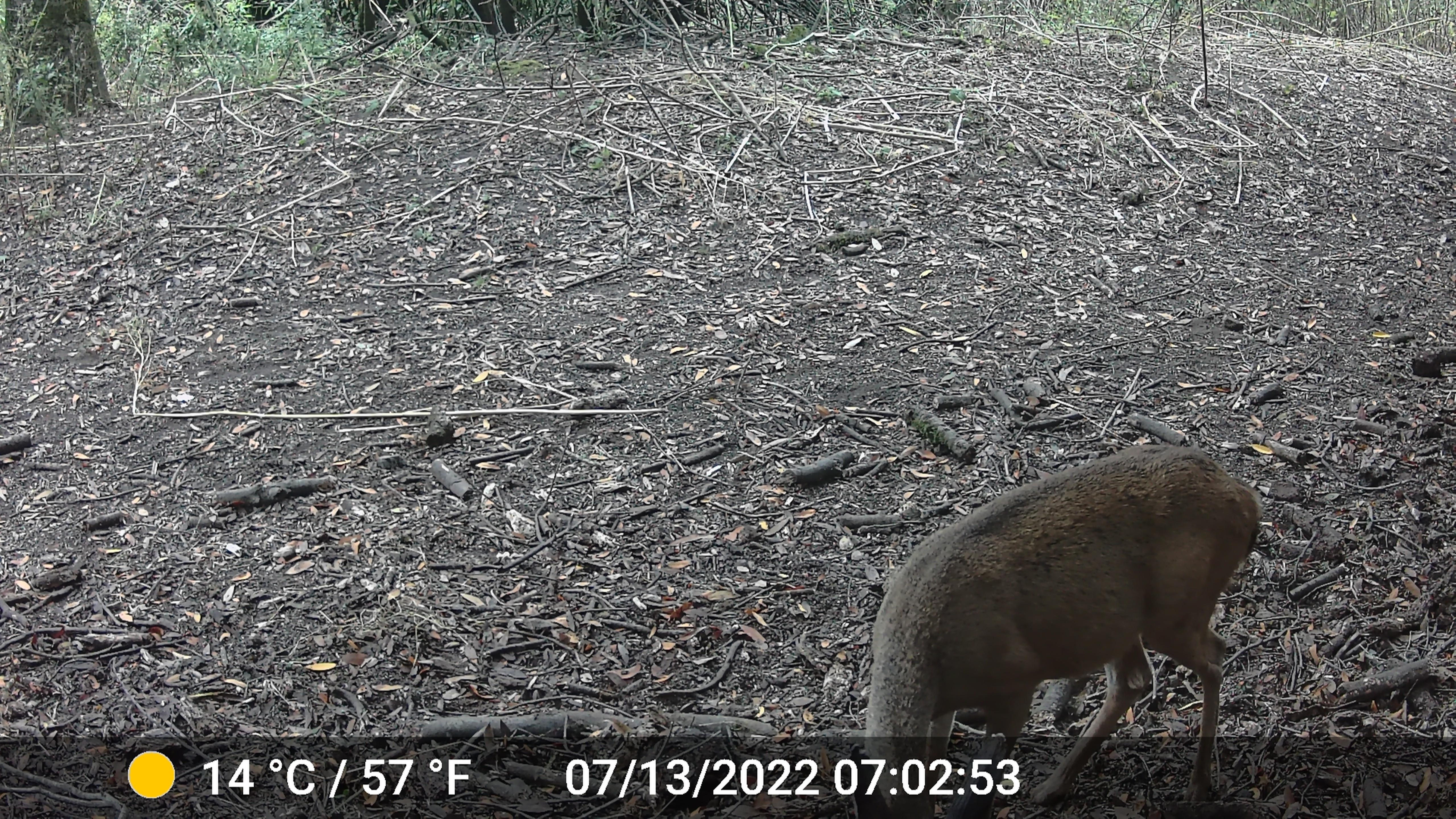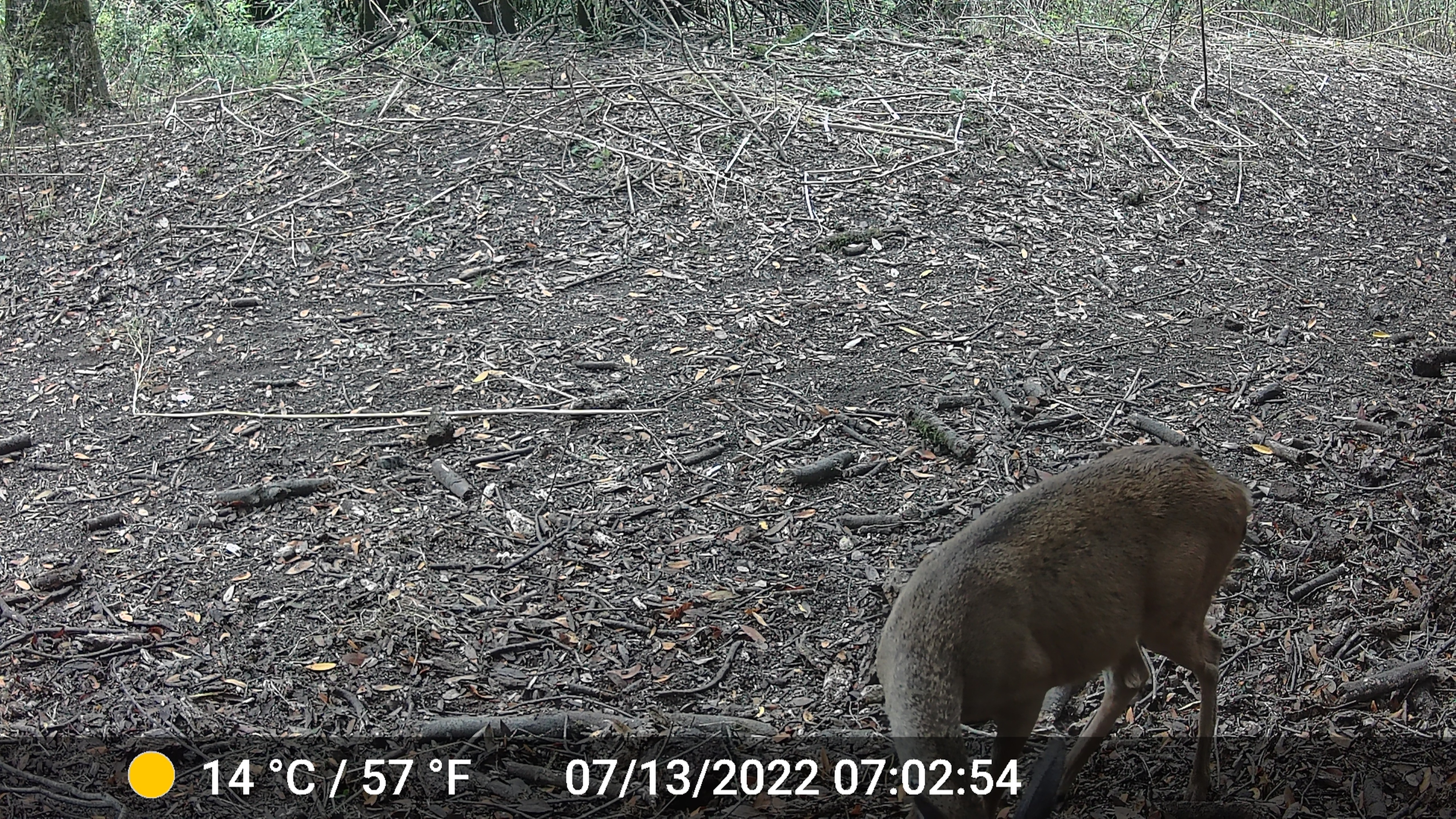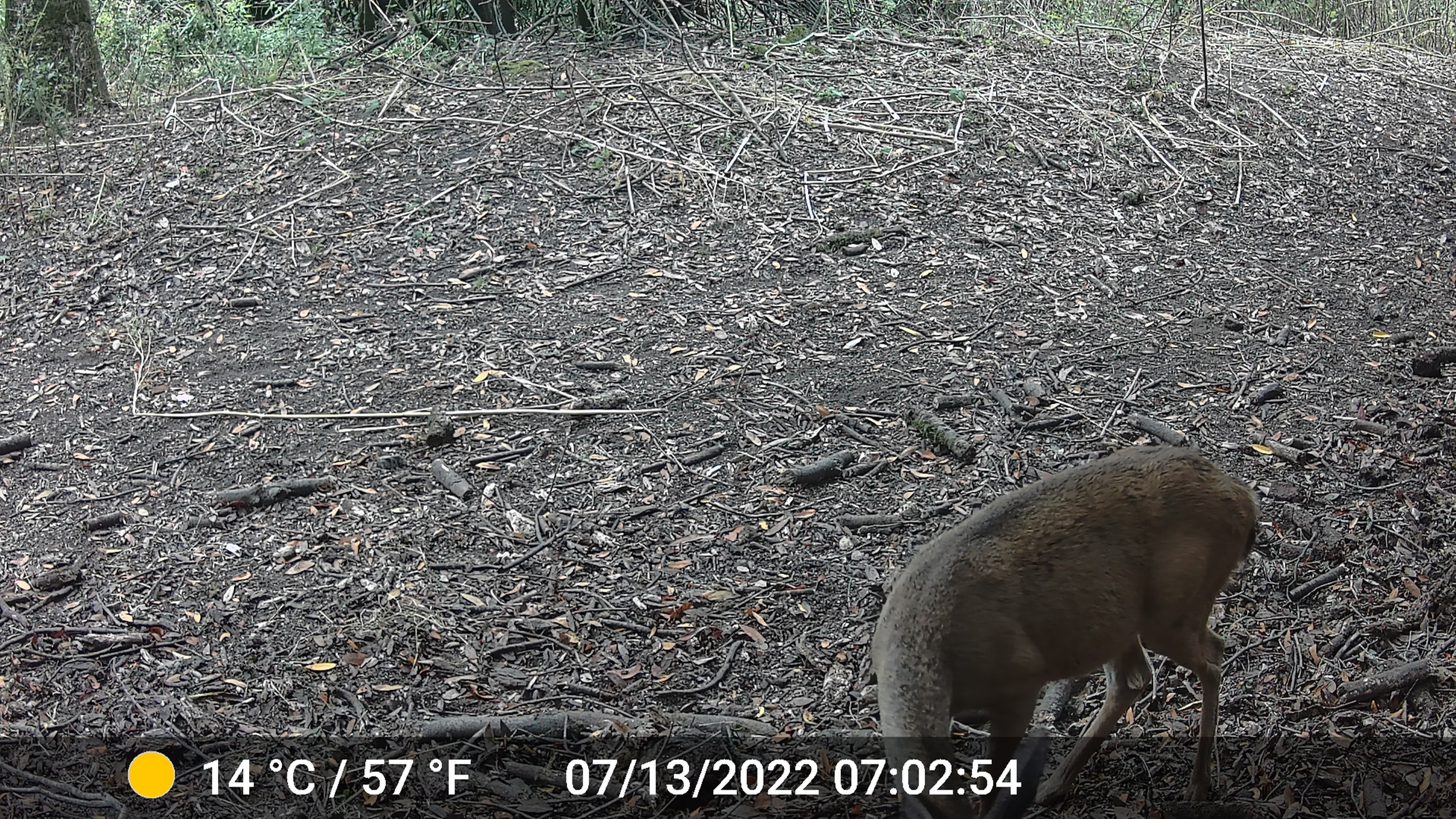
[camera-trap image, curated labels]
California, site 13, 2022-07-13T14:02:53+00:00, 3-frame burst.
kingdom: Animalia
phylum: Chordata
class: Mammalia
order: Artiodactyla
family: Cervidae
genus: Odocoileus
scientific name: Odocoileus hemionus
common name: mule deer